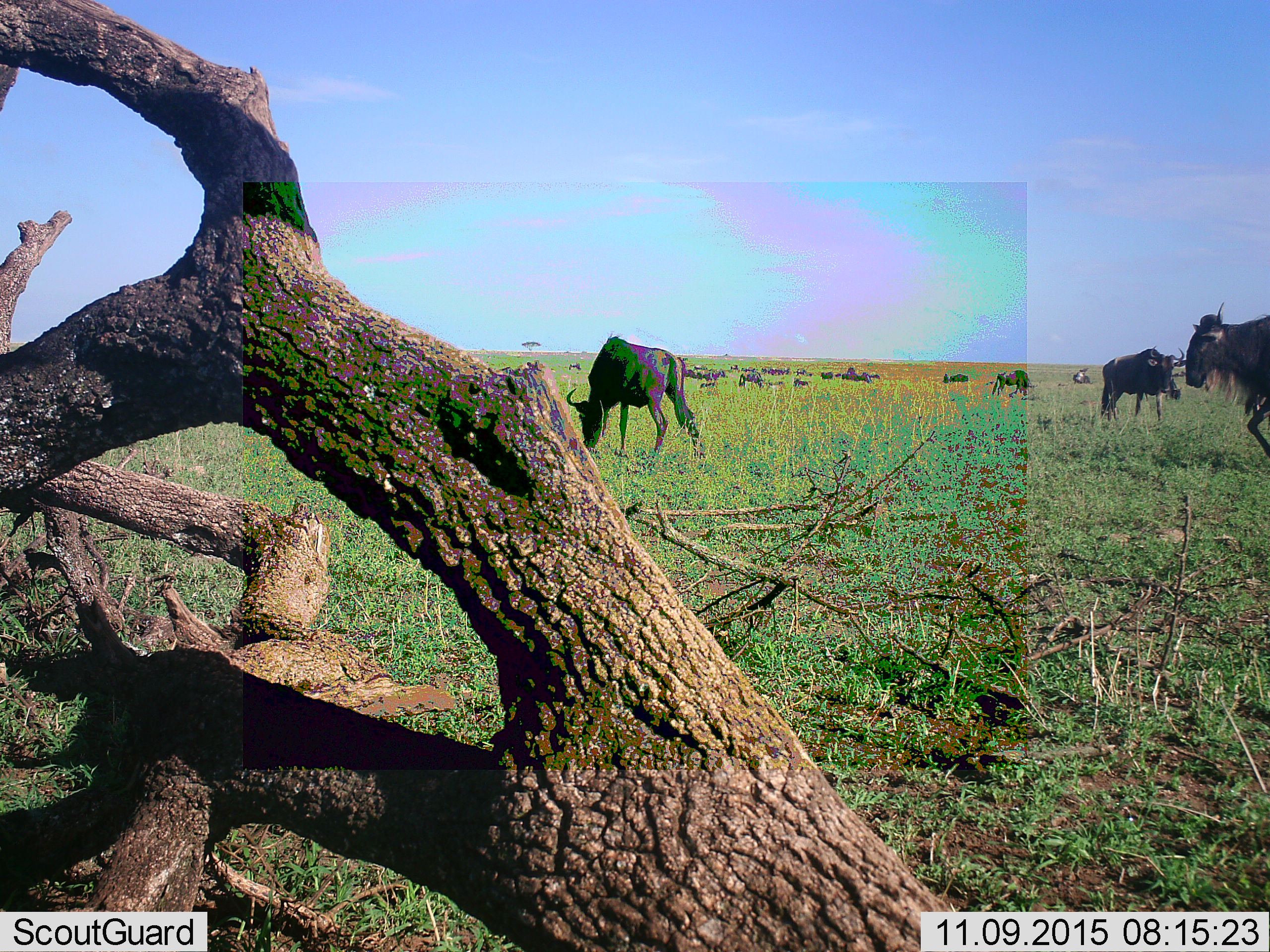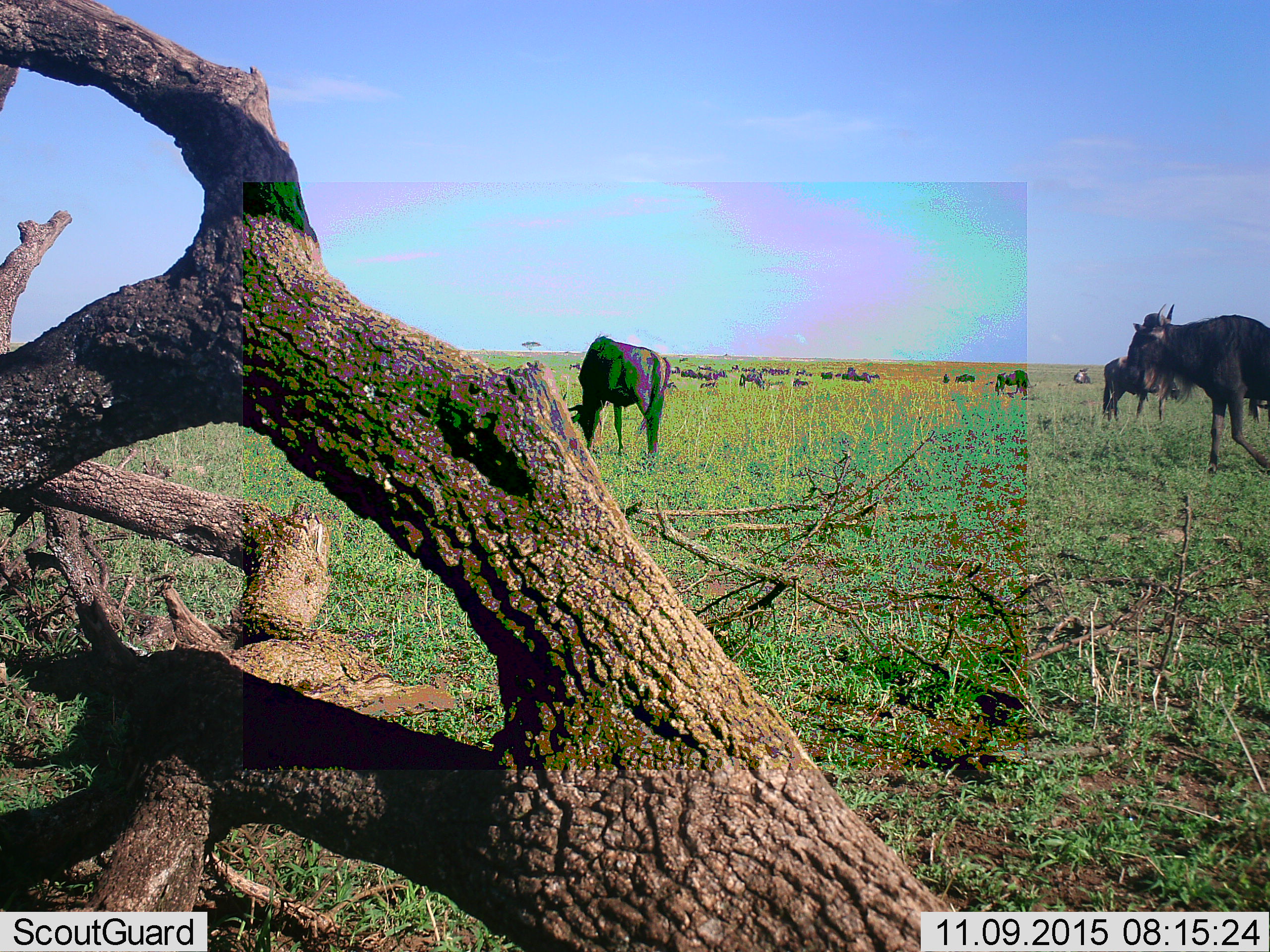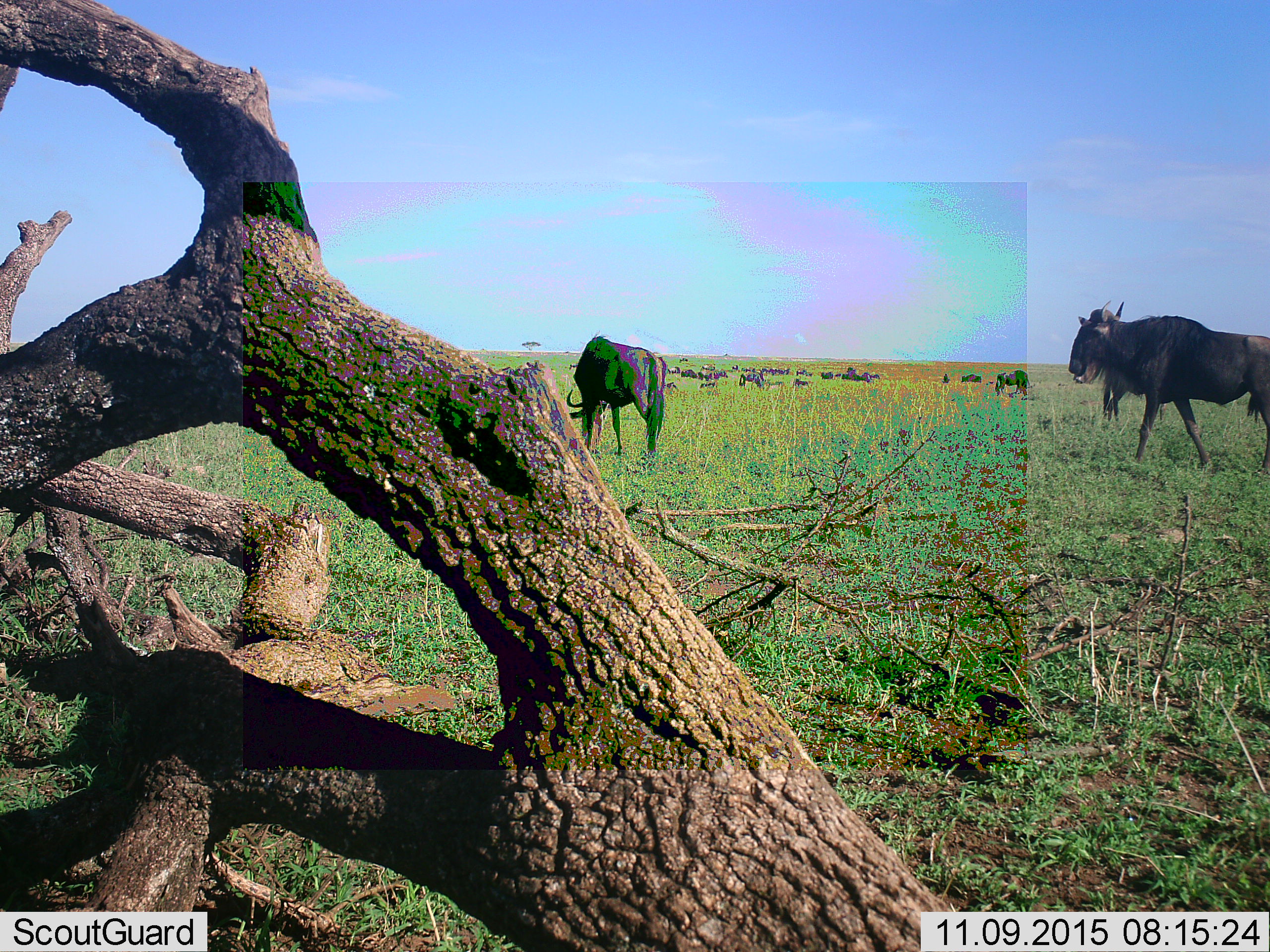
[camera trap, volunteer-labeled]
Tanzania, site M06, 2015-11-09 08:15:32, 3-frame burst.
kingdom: Animalia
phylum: Chordata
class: Mammalia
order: Artiodactyla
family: Bovidae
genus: Connochaetes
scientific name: Connochaetes taurinus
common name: blue wildebeest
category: wildebeest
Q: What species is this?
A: Wildebeest (blue wildebeest) (Connochaetes taurinus).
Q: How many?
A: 11-50.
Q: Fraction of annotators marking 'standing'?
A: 25%.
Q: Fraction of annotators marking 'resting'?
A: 38%.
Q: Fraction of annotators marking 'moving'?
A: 38%.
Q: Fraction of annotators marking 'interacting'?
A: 0%.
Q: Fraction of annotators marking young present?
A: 12%.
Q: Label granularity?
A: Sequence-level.